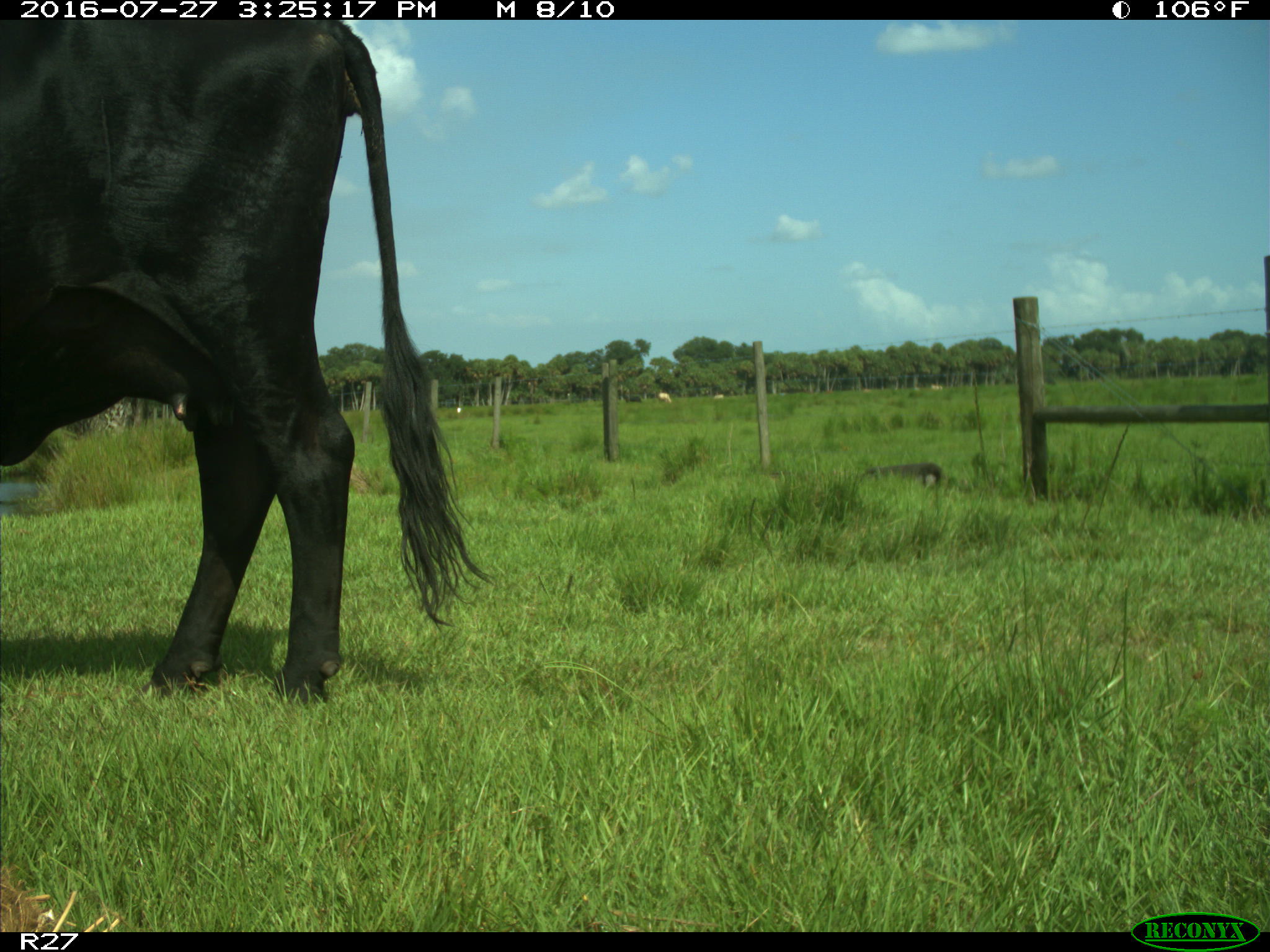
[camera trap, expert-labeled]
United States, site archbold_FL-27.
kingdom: Animalia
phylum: Chordata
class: Mammalia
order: Artiodactyla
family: Bovidae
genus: Bos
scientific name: Bos taurus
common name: domestic cow